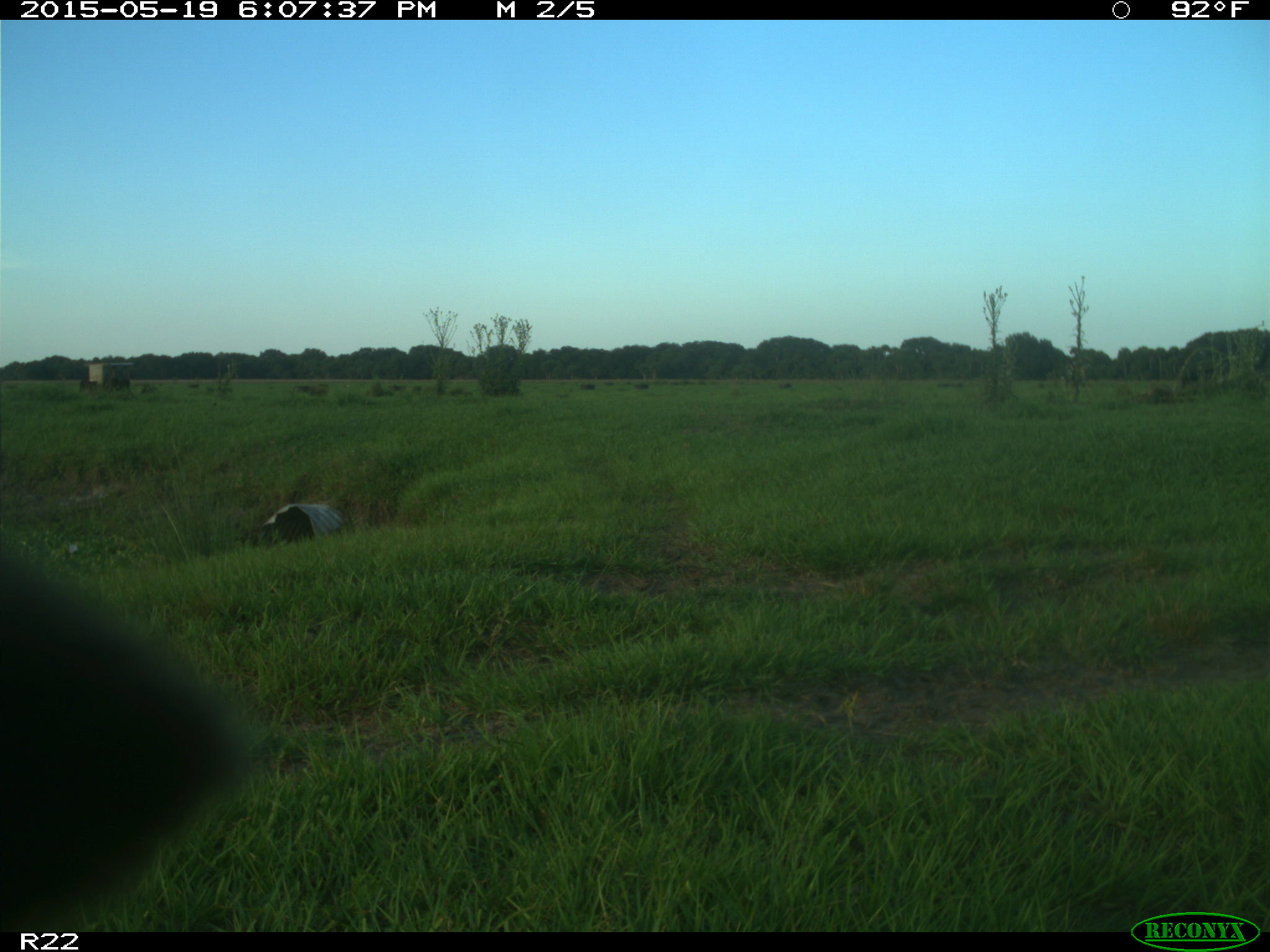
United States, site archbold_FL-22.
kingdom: Animalia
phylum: Chordata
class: Mammalia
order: Artiodactyla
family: Bovidae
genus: Bos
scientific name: Bos taurus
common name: domestic cow